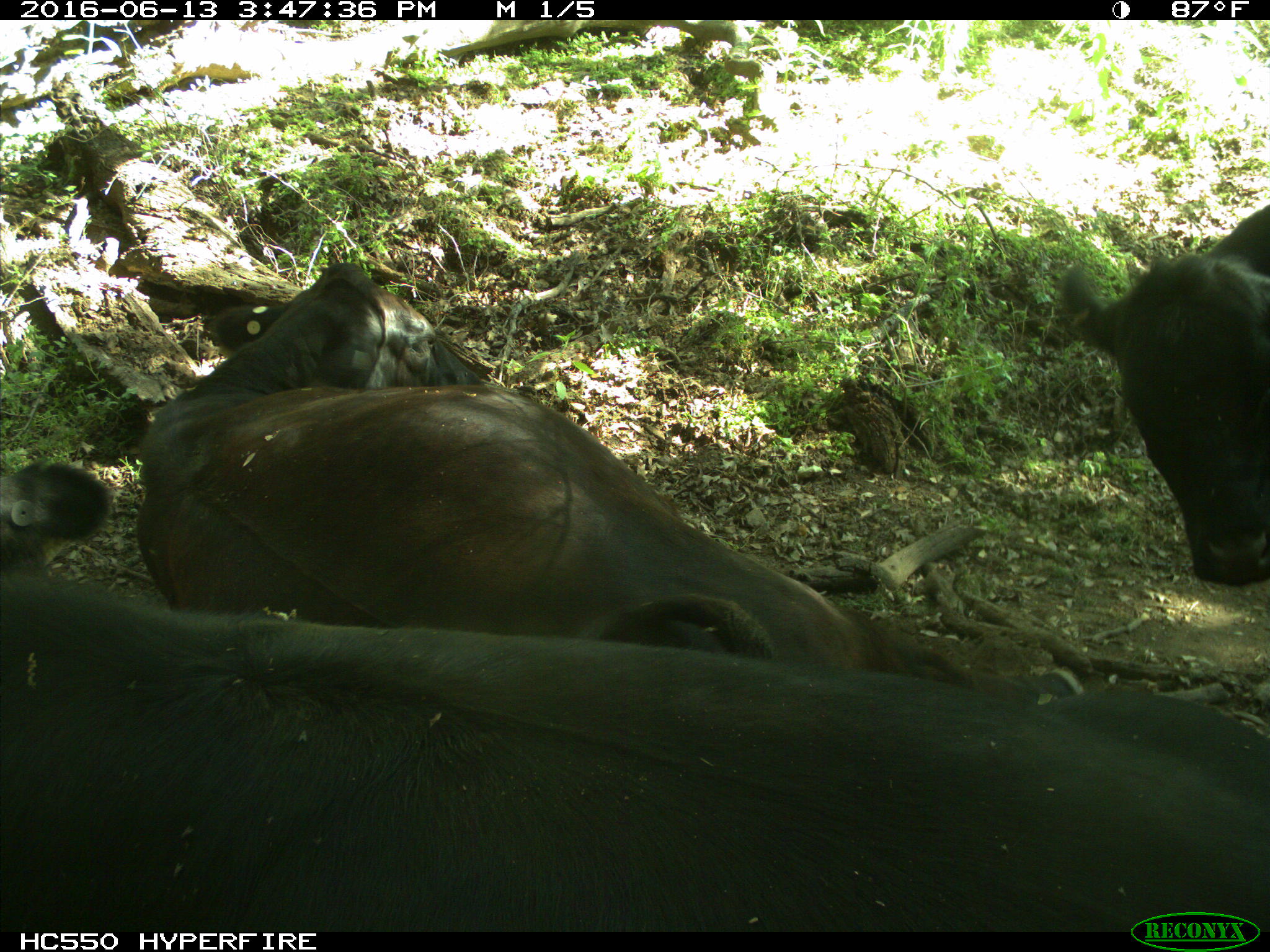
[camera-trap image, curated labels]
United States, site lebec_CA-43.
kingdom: Animalia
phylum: Chordata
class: Mammalia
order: Artiodactyla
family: Bovidae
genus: Bos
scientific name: Bos taurus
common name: domestic cow